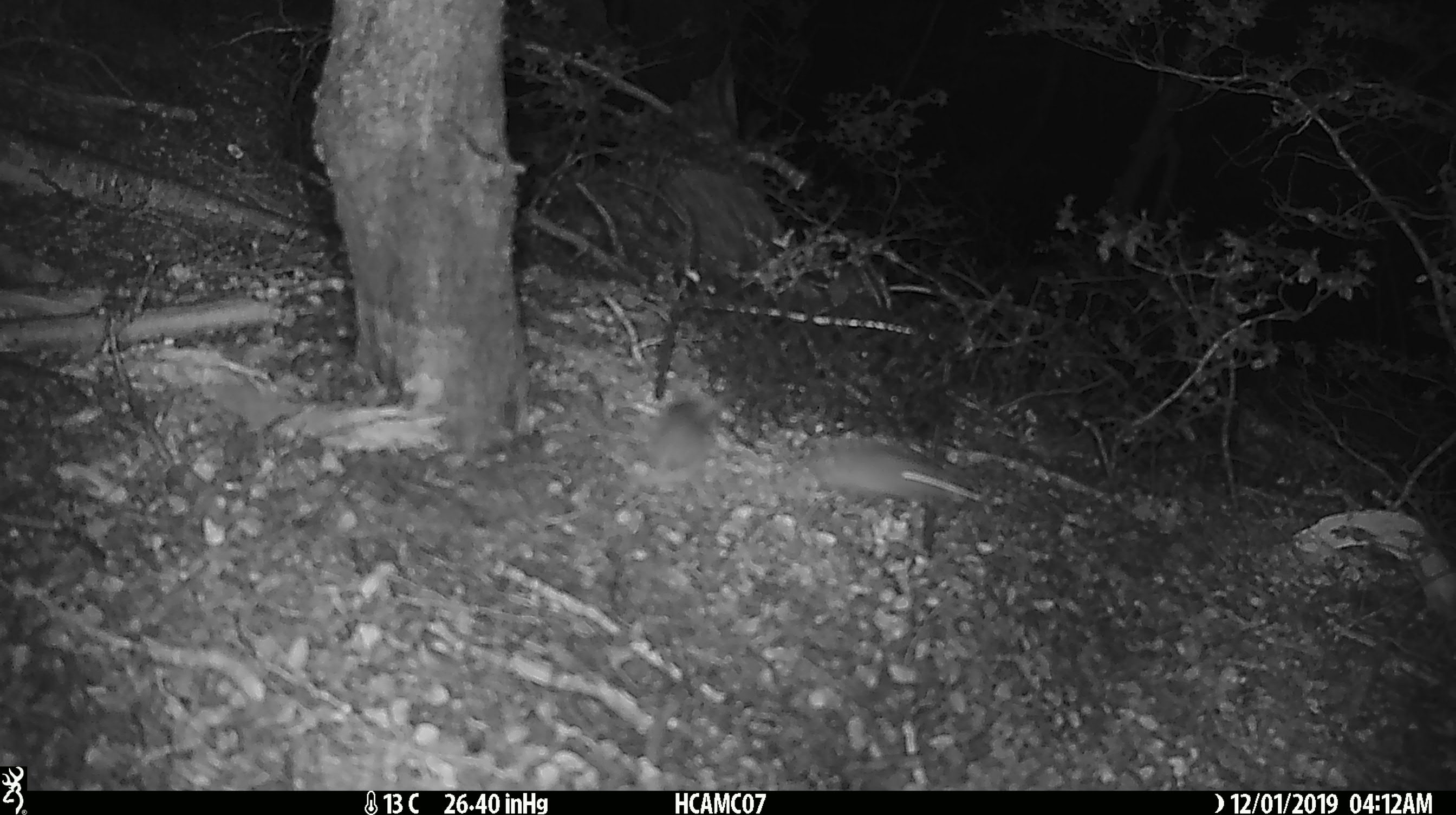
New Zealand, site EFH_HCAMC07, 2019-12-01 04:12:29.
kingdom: Animalia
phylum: Chordata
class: Mammalia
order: Rodentia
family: Muridae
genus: Mus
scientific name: Mus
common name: mouse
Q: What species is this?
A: Mouse (Mus).